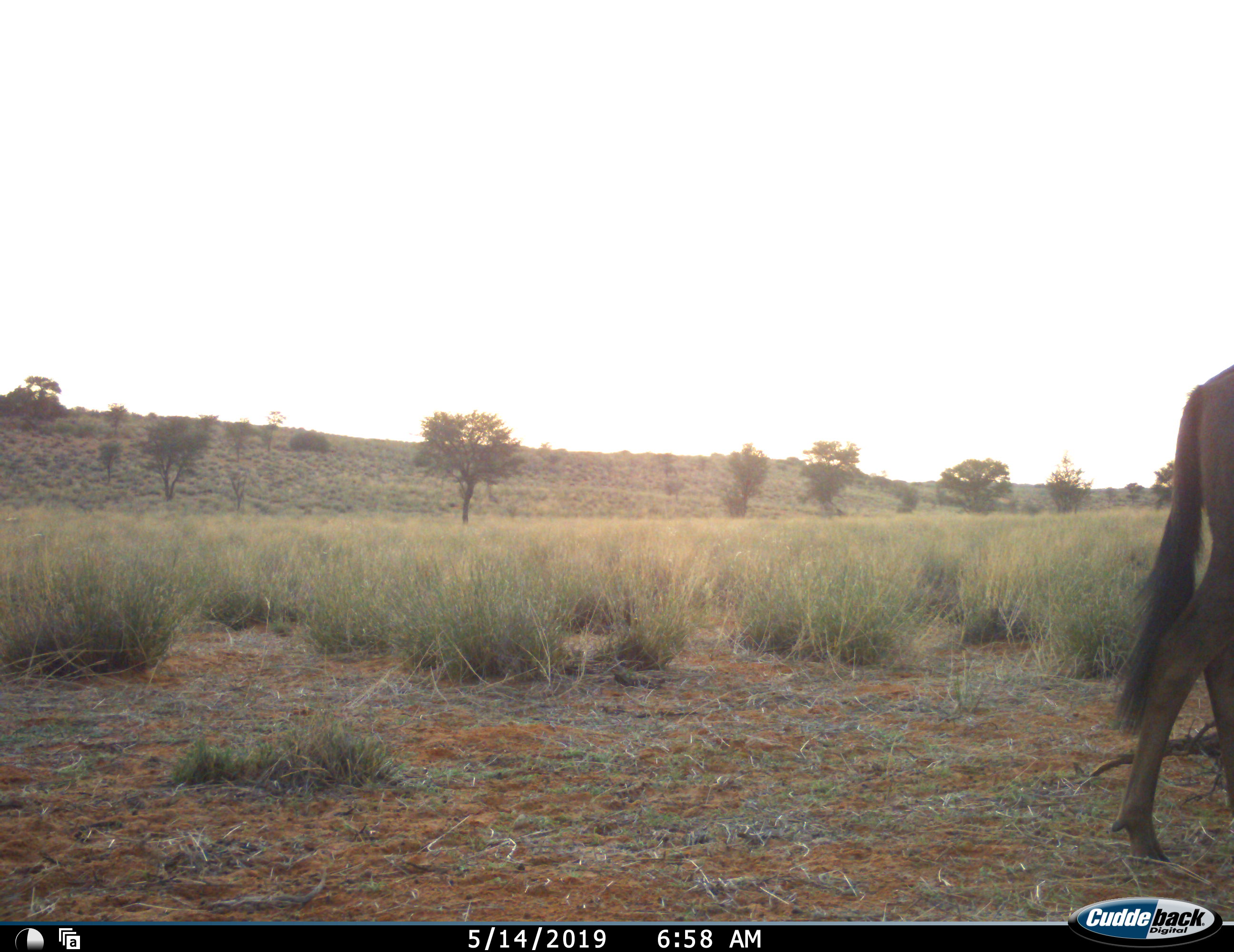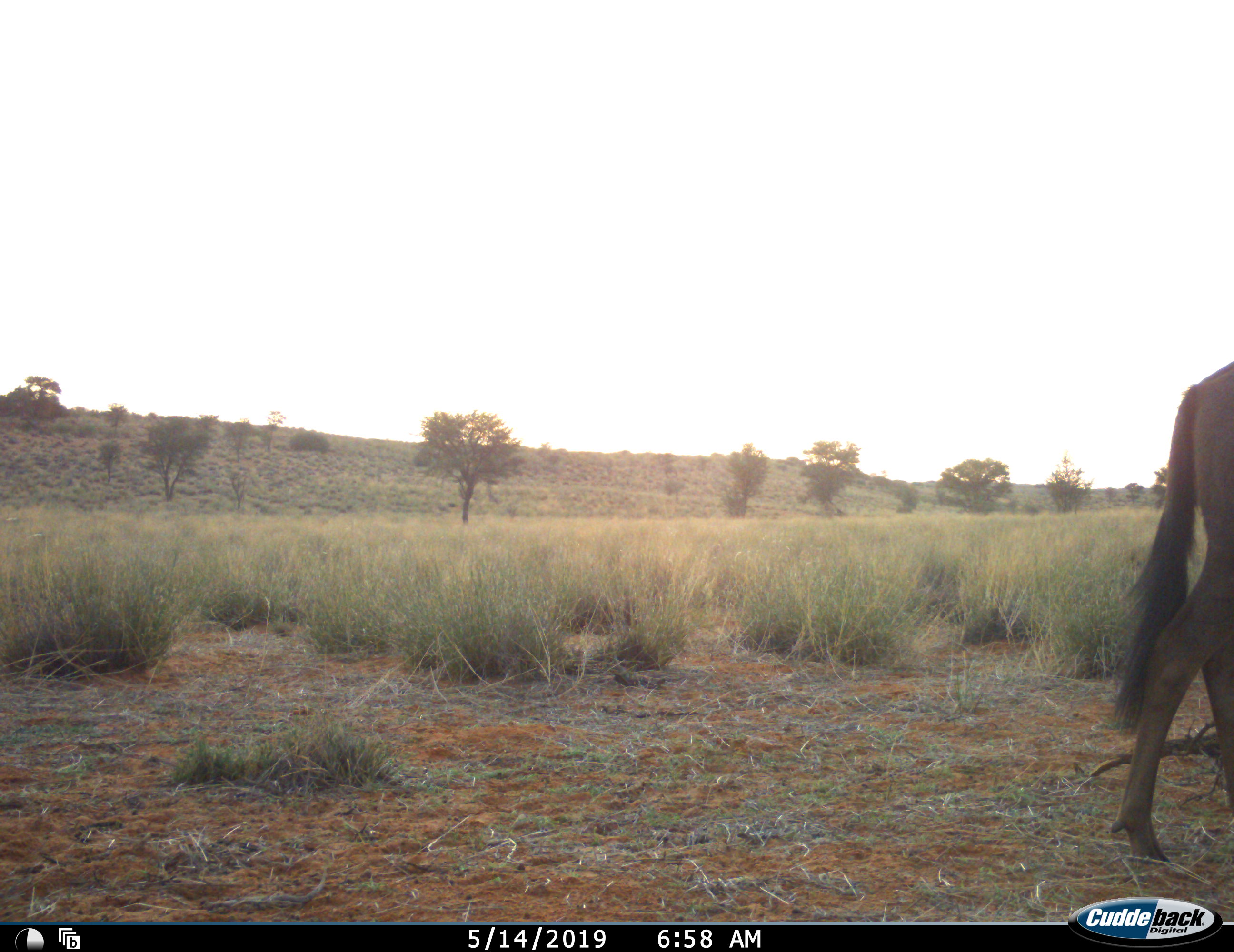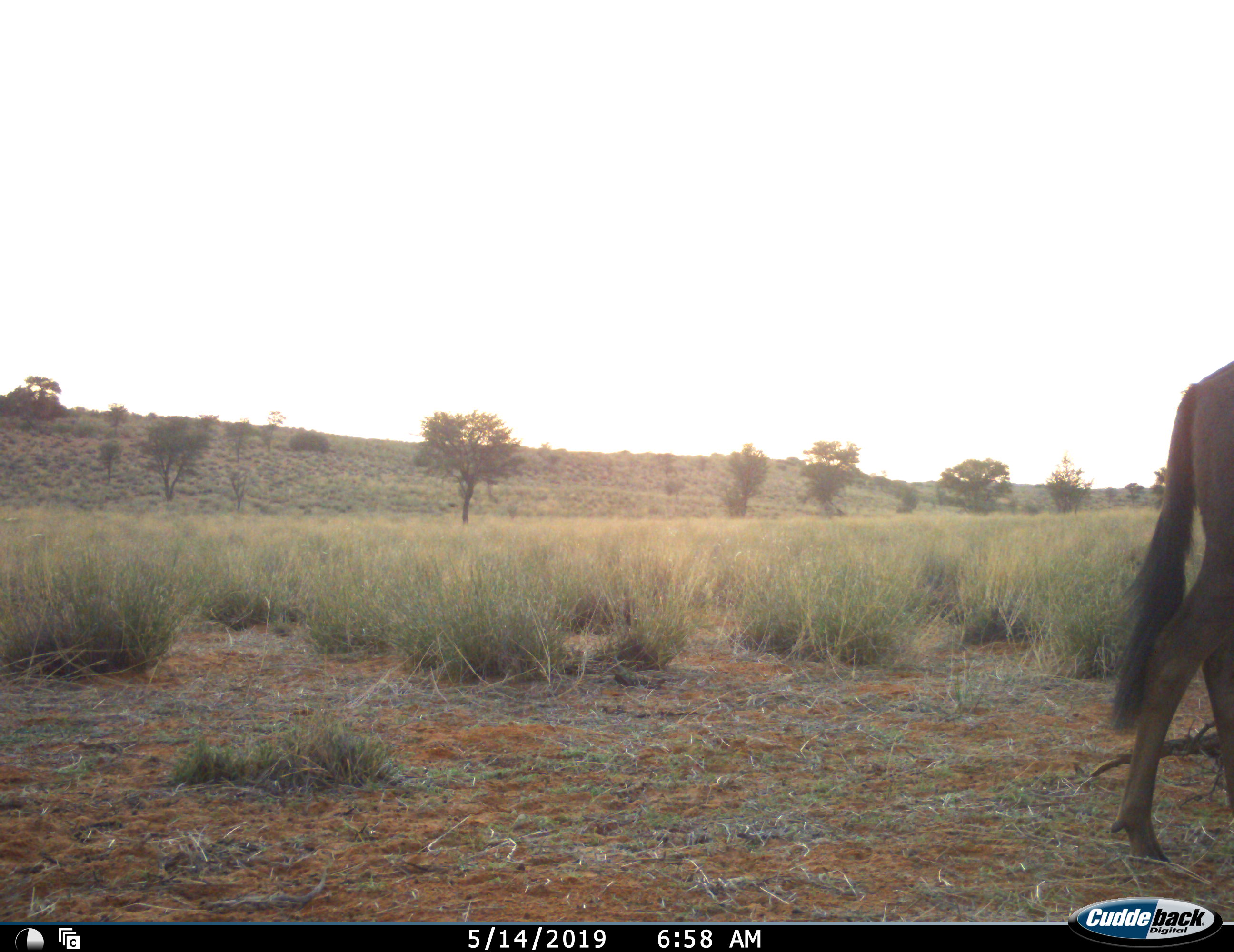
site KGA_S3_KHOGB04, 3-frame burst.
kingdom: Animalia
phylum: Chordata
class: Mammalia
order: Artiodactyla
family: Bovidae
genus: Connochaetes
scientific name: Connochaetes taurinus taurinus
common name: blue wildebeest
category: wildebeestblue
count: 1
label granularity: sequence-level